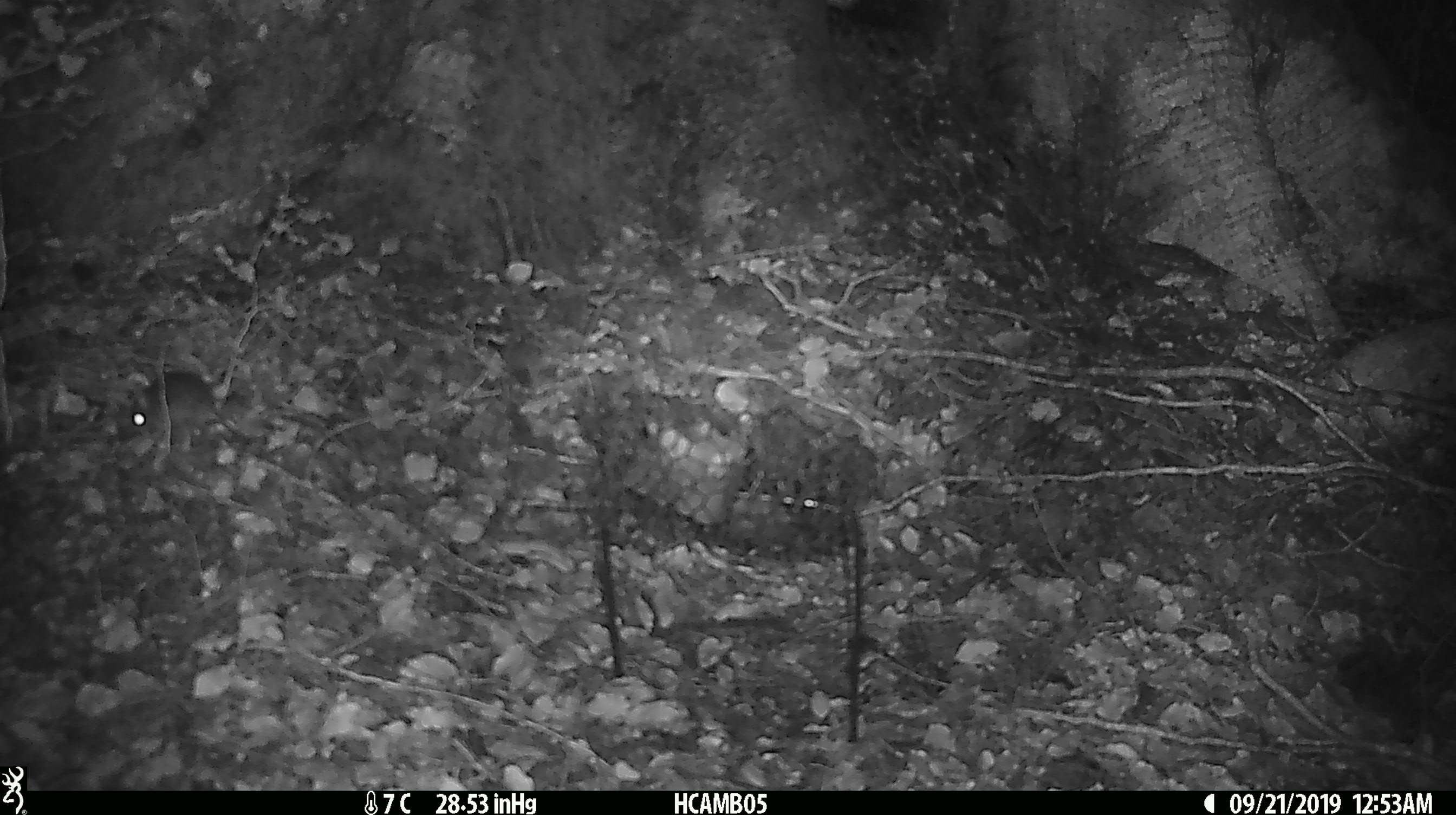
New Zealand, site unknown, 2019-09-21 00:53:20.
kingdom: Animalia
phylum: Chordata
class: Mammalia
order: Rodentia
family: Muridae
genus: Mus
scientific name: Mus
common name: mouse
Mouse (Mus).